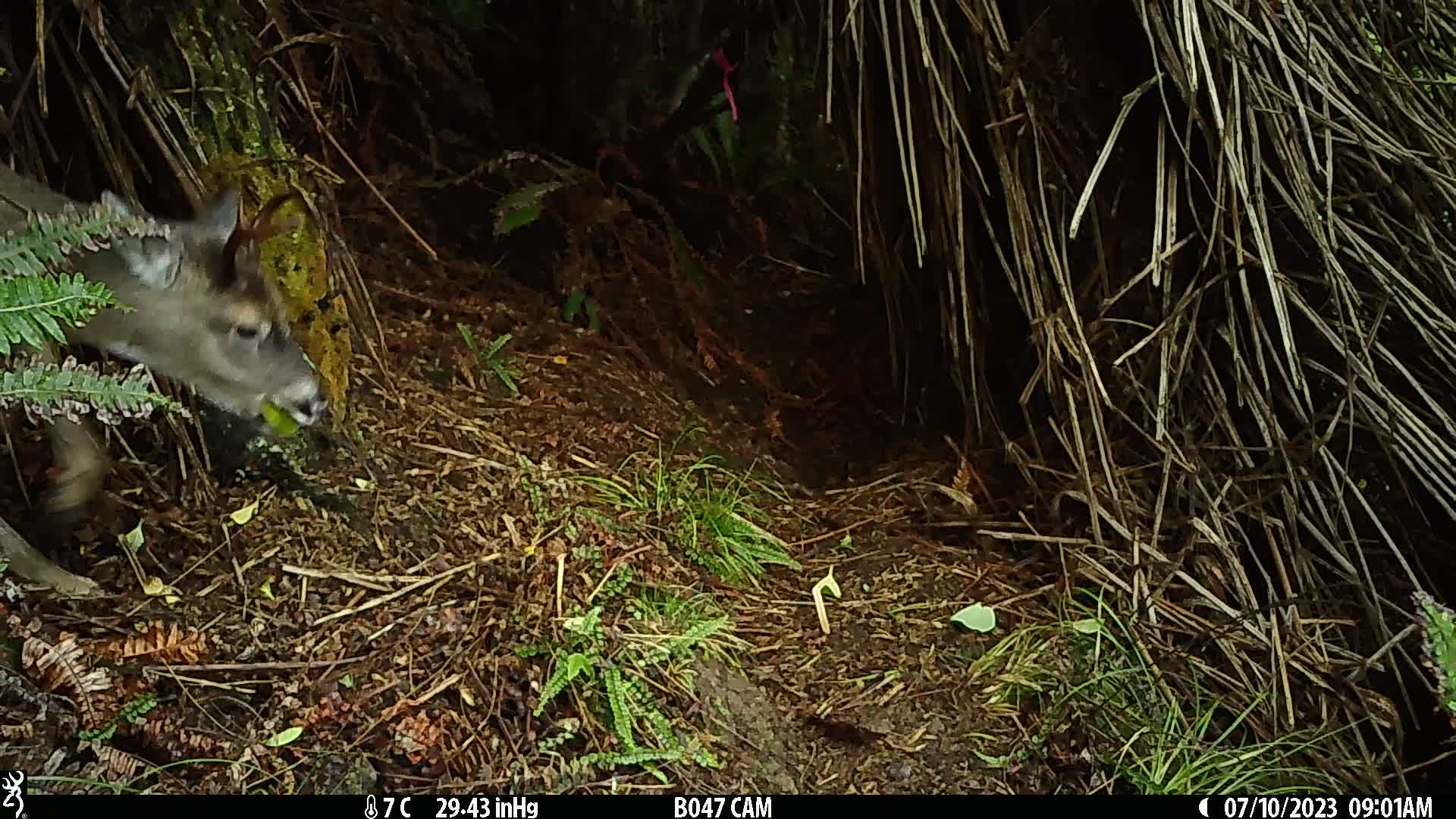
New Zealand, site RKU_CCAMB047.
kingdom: Animalia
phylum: Chordata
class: Mammalia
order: Artiodactyla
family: Cervidae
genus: Odocoileus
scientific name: Odocoileus virginianus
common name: white-tailed deer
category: white tailed deer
White tailed deer (white-tailed deer) (Odocoileus virginianus).